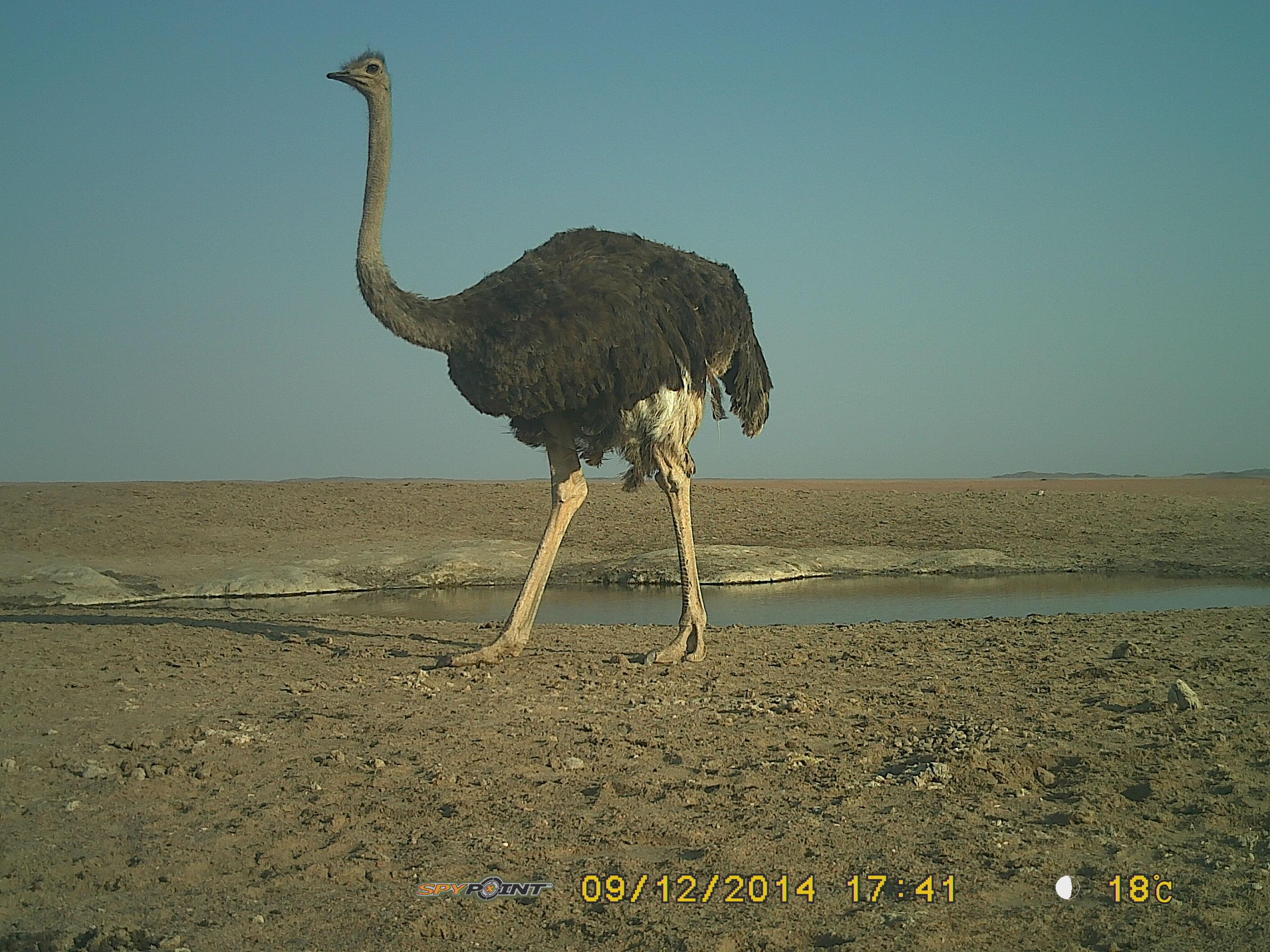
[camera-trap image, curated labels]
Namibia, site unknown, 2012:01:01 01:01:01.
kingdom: Animalia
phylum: Chordata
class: Aves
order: Struthioniformes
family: Struthionidae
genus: Struthio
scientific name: Struthio camelus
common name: common ostrich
Struthio camelus (common ostrich).